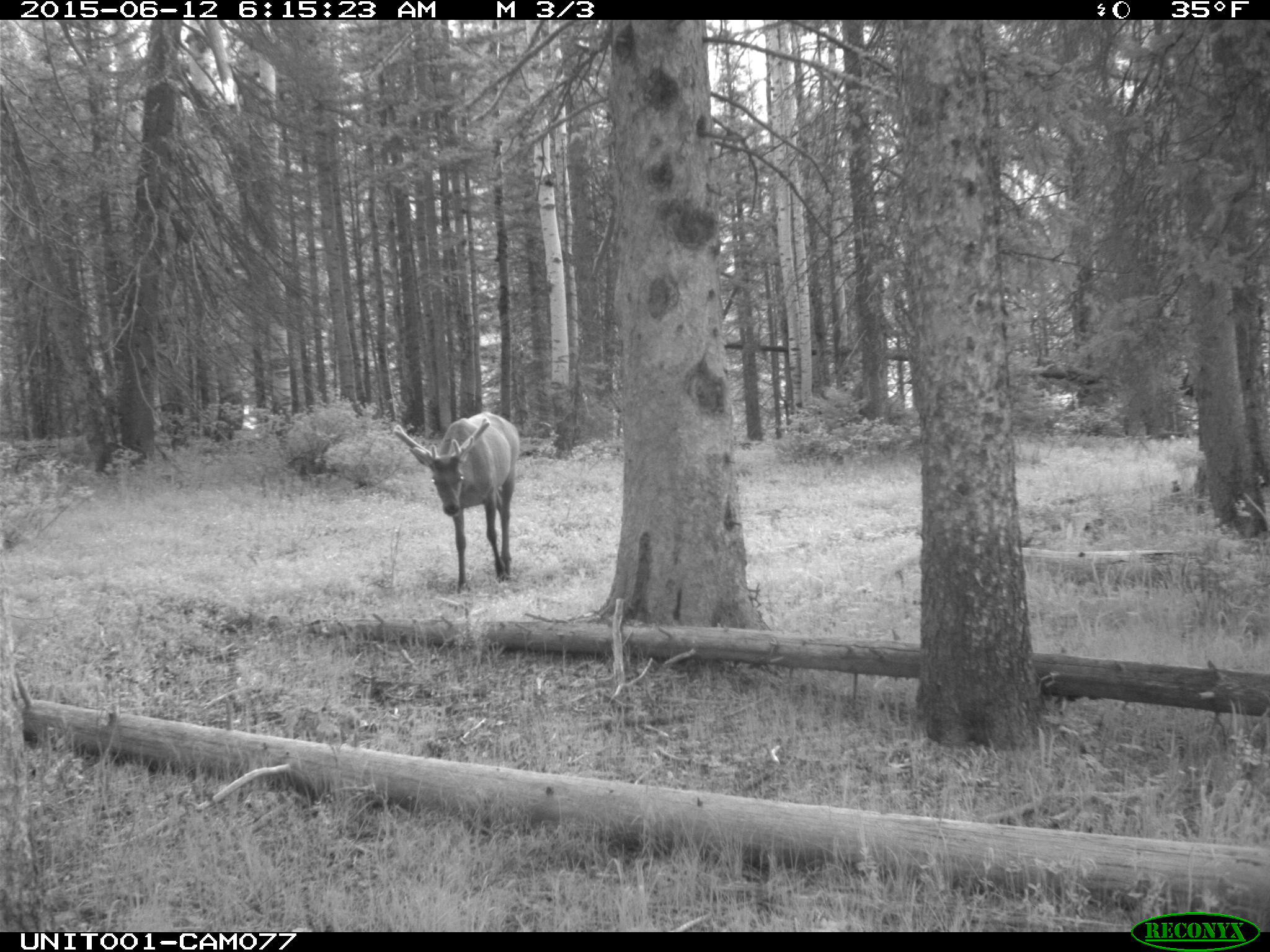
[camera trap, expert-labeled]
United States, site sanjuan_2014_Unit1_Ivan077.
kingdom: Animalia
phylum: Chordata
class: Mammalia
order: Artiodactyla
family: Cervidae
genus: Cervus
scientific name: Cervus elaphus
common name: red deer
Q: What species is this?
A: Cervus elaphus (red deer).